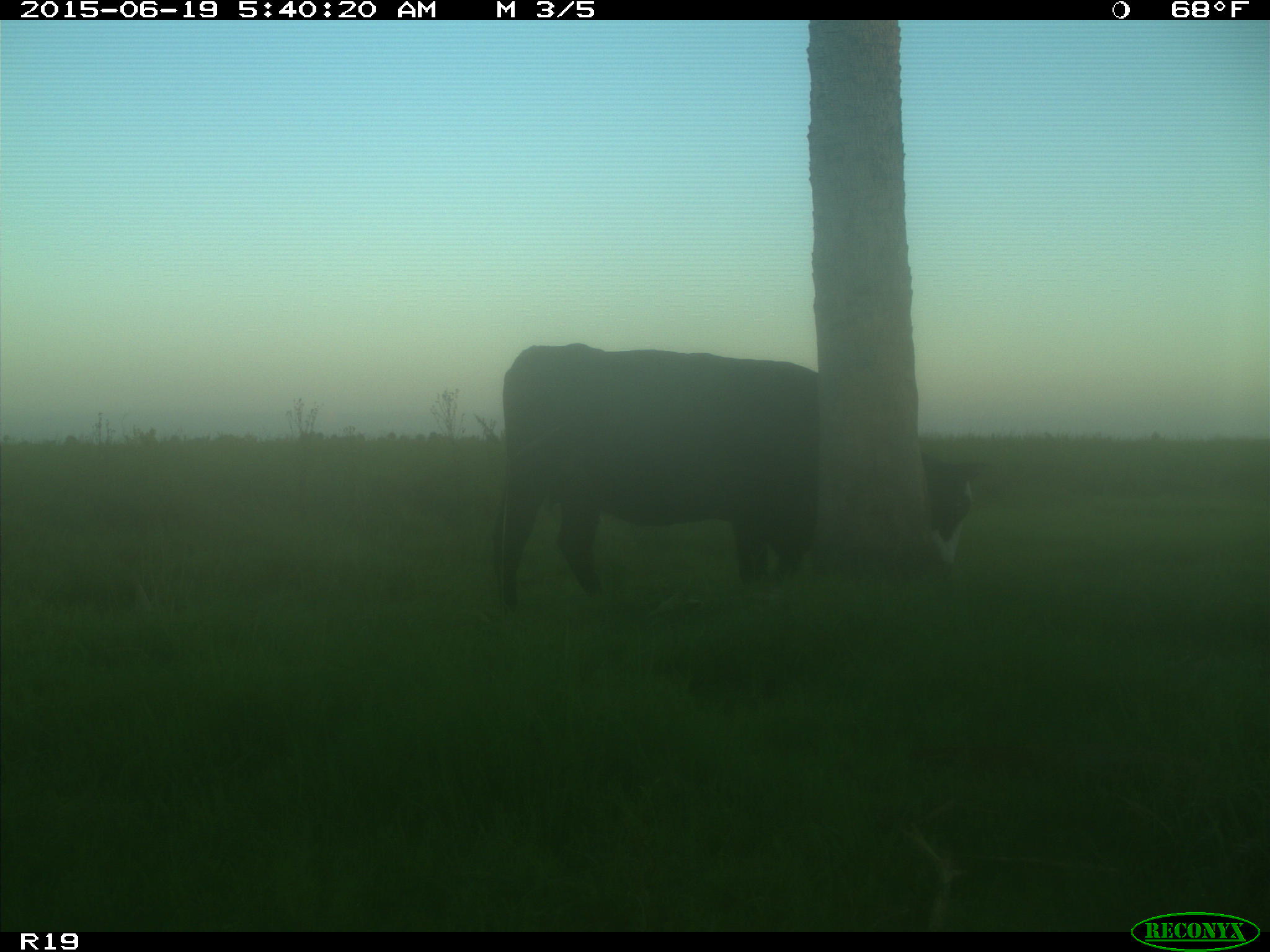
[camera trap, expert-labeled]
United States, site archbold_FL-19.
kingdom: Animalia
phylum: Chordata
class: Mammalia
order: Artiodactyla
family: Bovidae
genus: Bos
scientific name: Bos taurus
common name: domestic cow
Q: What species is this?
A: Bos taurus (domestic cow).